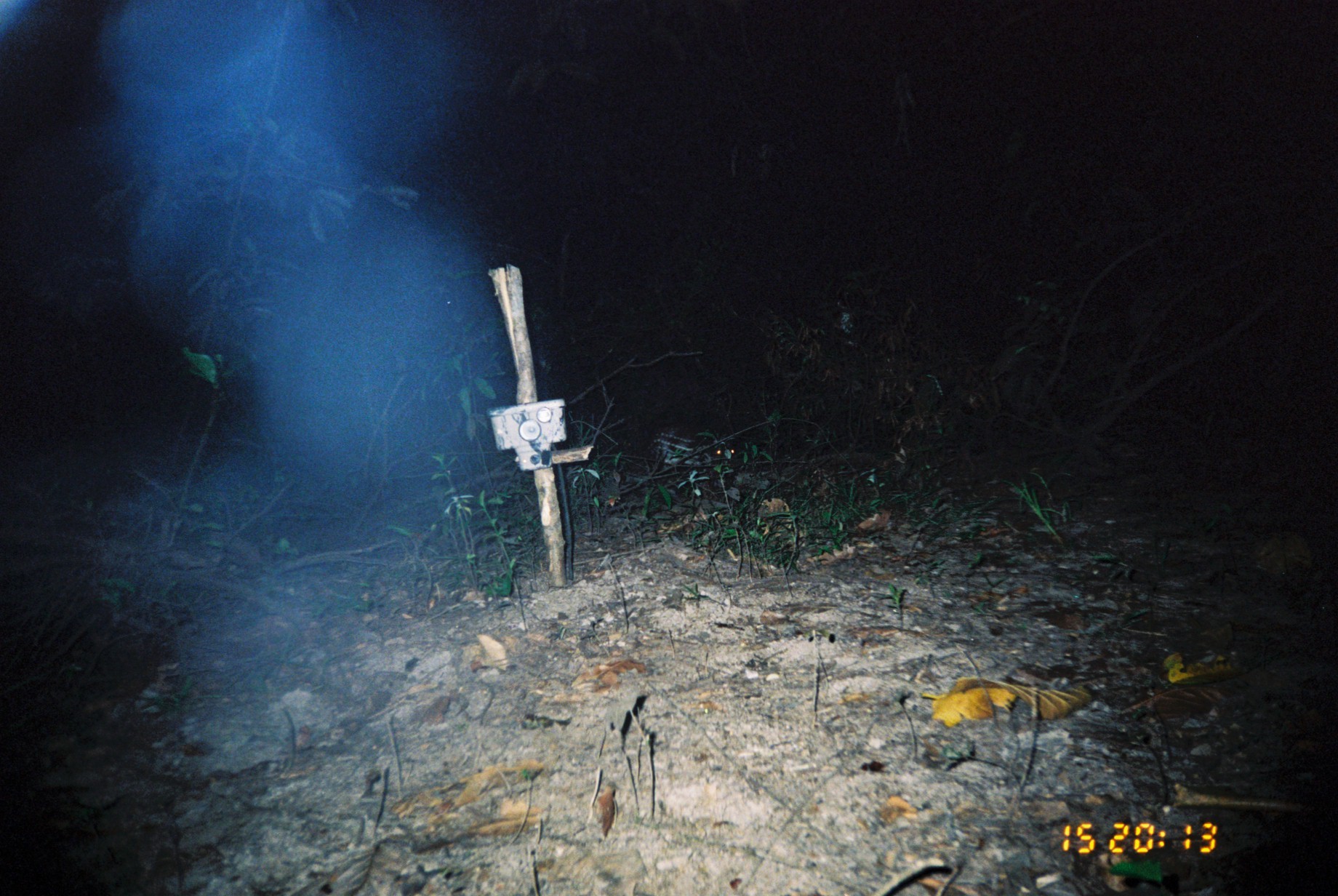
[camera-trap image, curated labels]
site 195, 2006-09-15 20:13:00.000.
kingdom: Animalia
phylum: Chordata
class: Mammalia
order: Rodentia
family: Cuniculidae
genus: Cuniculus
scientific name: Cuniculus paca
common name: spotted paca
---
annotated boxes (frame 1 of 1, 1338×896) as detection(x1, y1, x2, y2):
cuniculus paca: detection(645, 424, 735, 474)